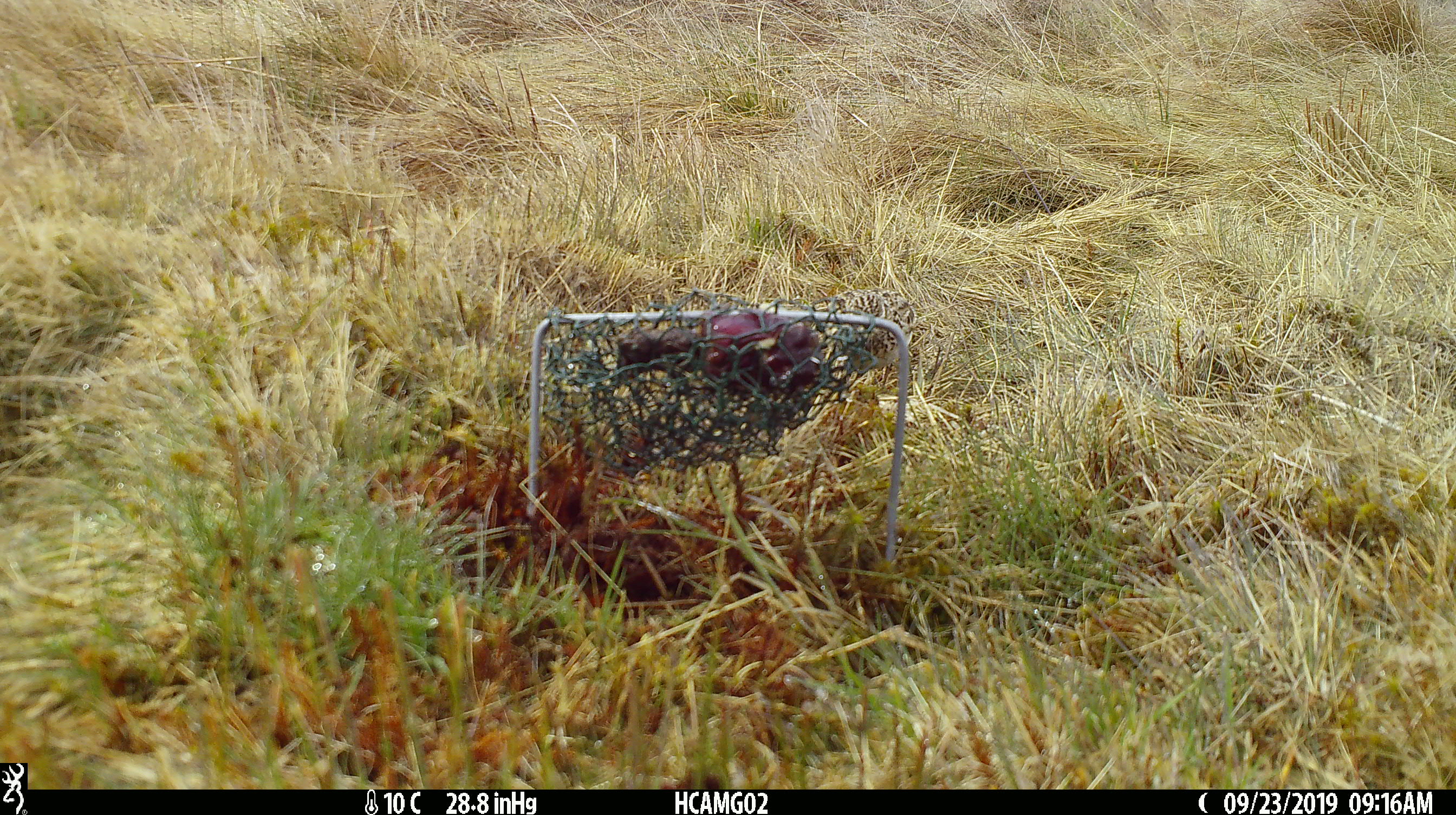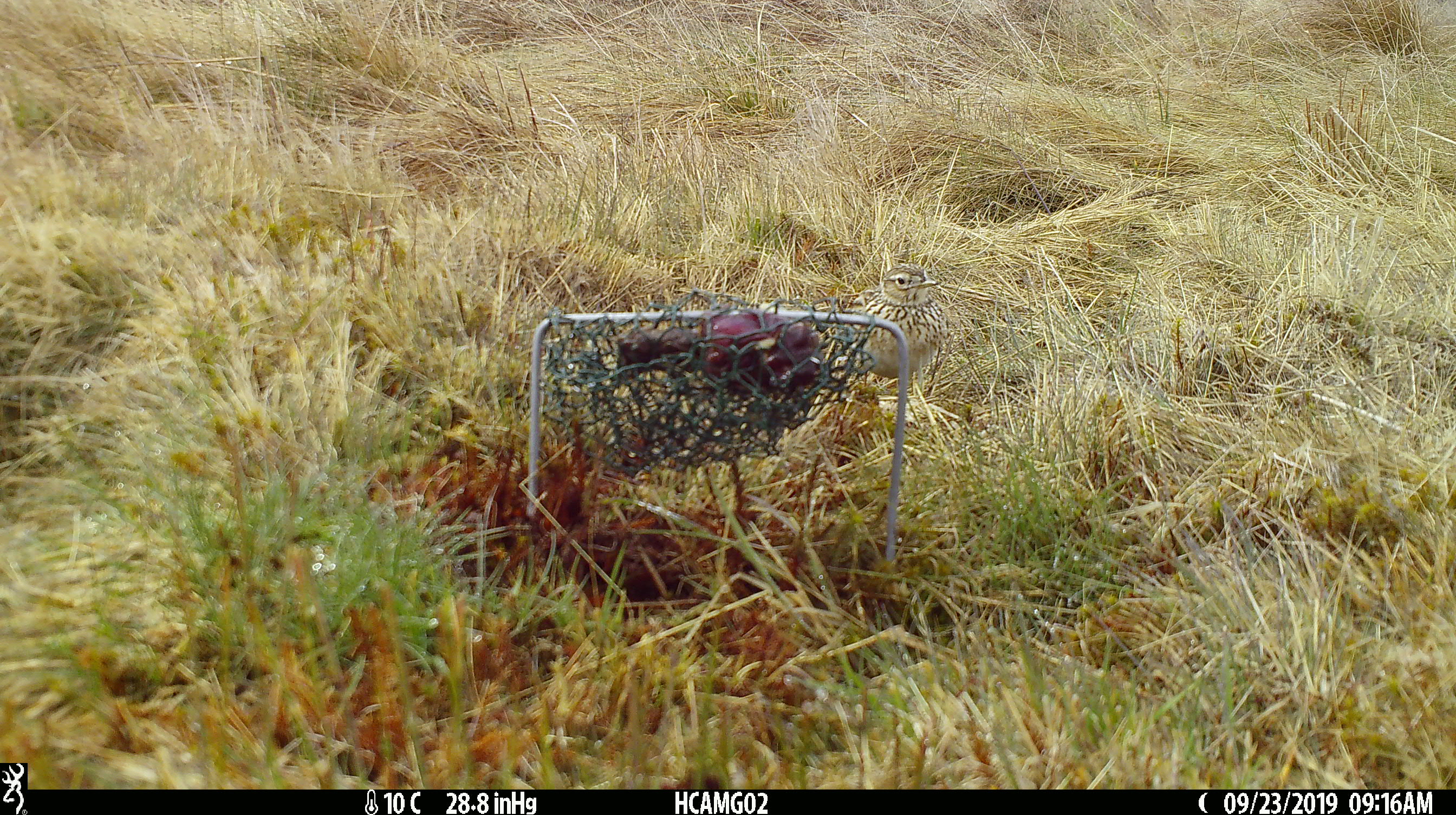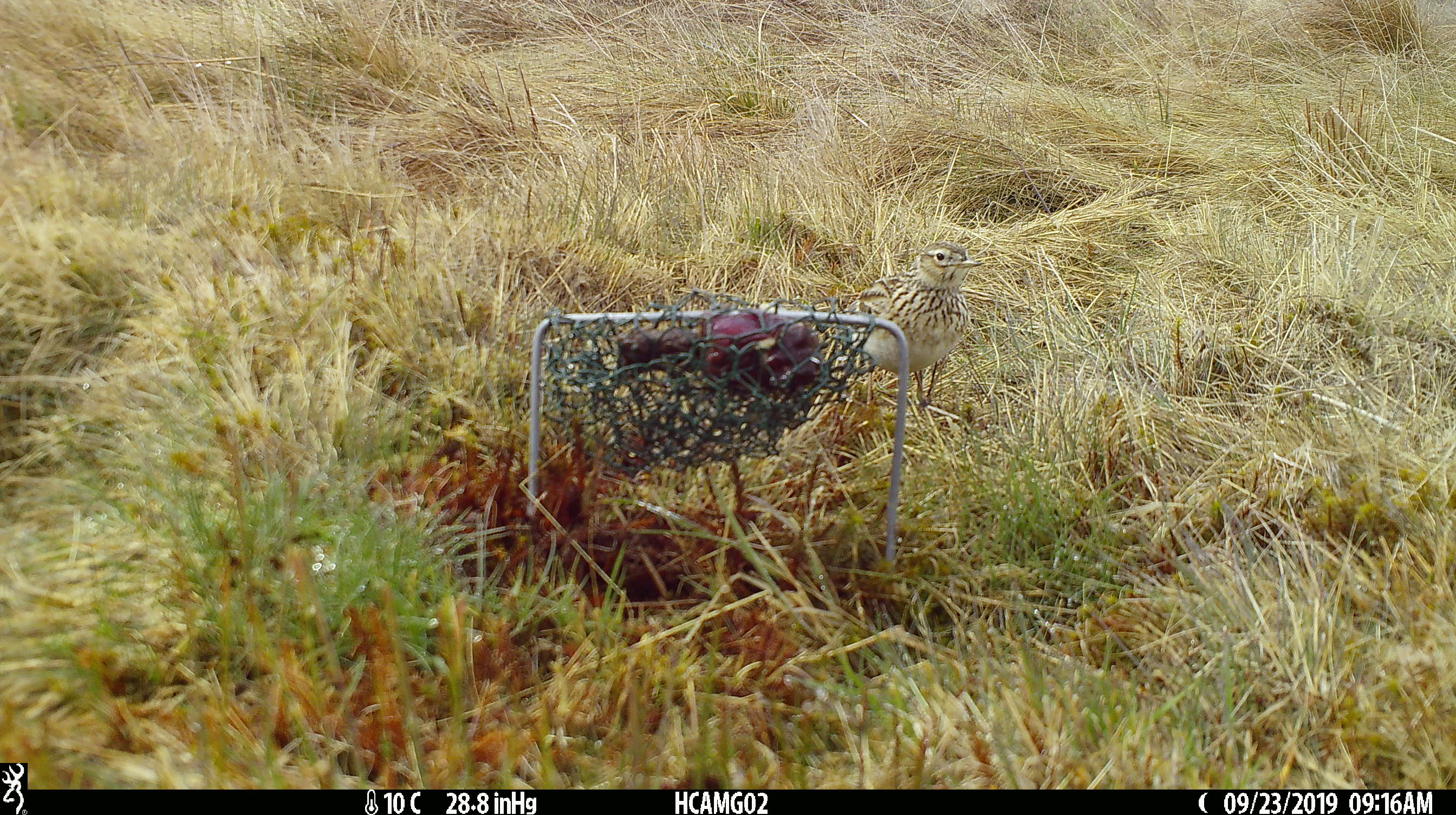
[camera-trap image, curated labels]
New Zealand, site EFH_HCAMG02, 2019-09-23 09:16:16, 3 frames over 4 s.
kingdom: Animalia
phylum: Chordata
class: Aves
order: Passeriformes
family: Turdidae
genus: Turdus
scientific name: Turdus philomelos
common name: song thrush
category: thrush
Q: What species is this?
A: Thrush (song thrush) (Turdus philomelos).